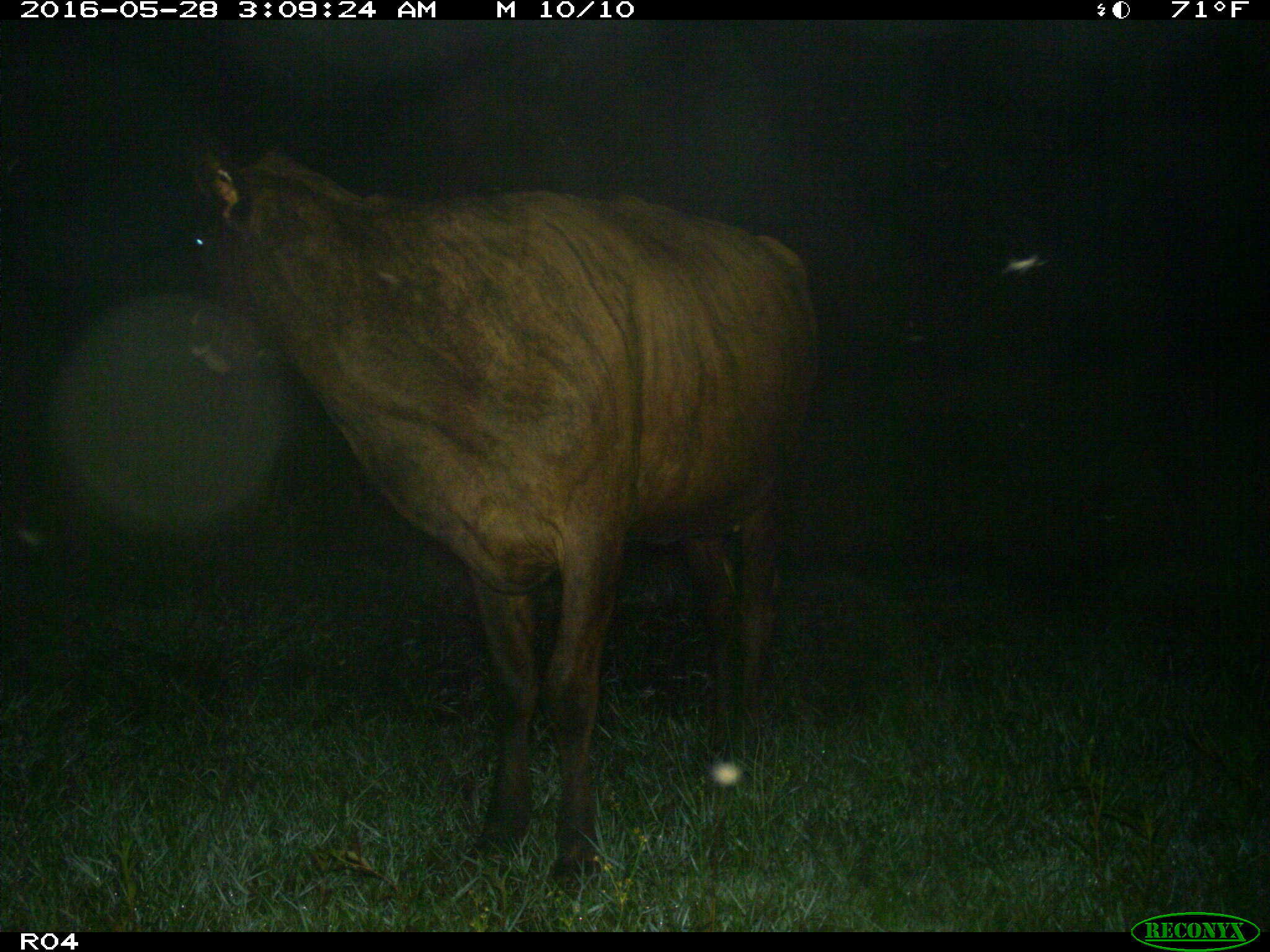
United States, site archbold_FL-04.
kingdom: Animalia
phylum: Chordata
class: Mammalia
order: Artiodactyla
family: Bovidae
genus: Bos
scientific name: Bos taurus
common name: domestic cow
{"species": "Bos taurus (domestic cow)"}